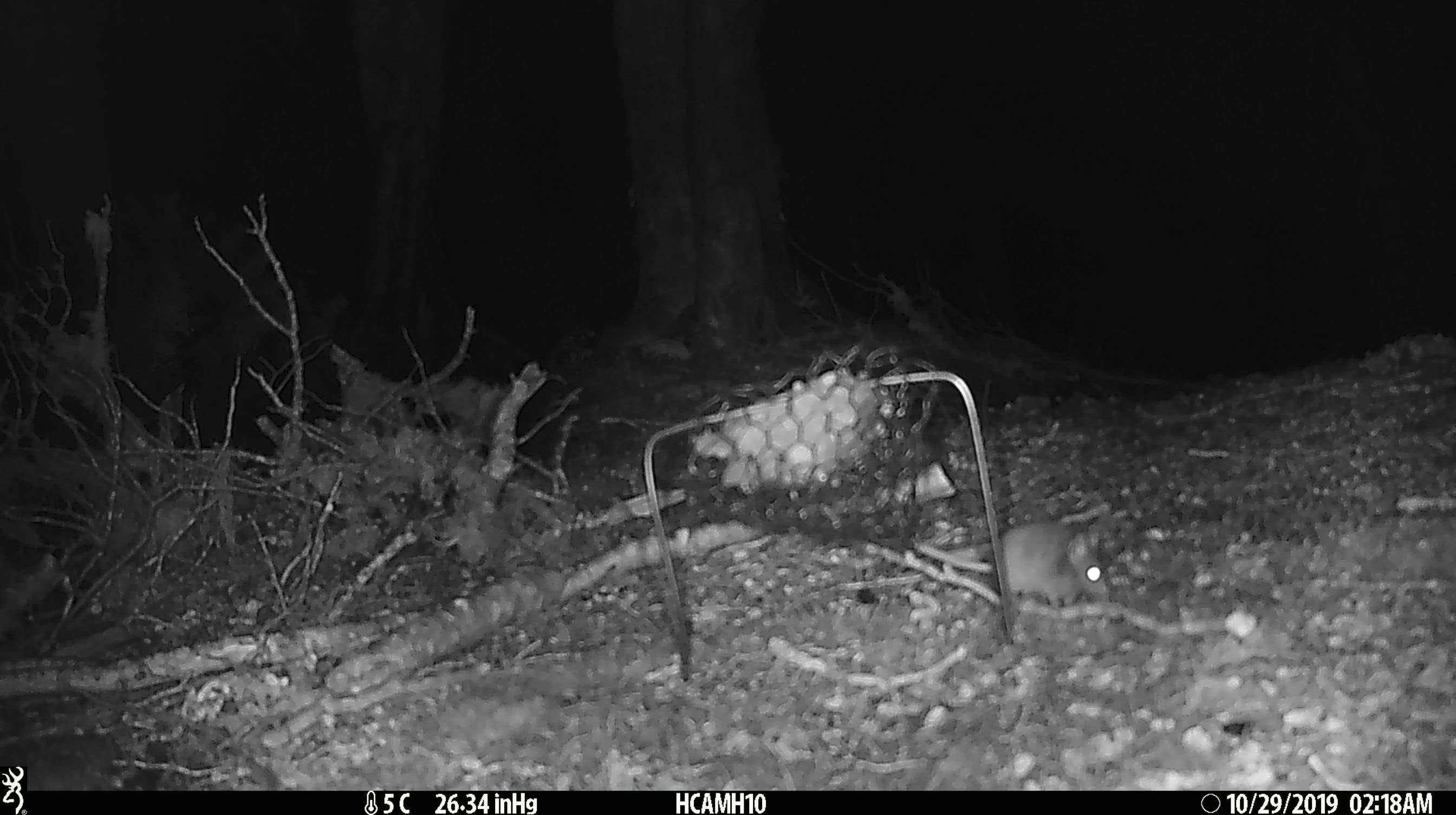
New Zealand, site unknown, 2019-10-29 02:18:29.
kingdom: Animalia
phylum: Chordata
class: Mammalia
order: Rodentia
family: Muridae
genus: Mus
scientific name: Mus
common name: mouse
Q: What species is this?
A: Mouse (Mus).